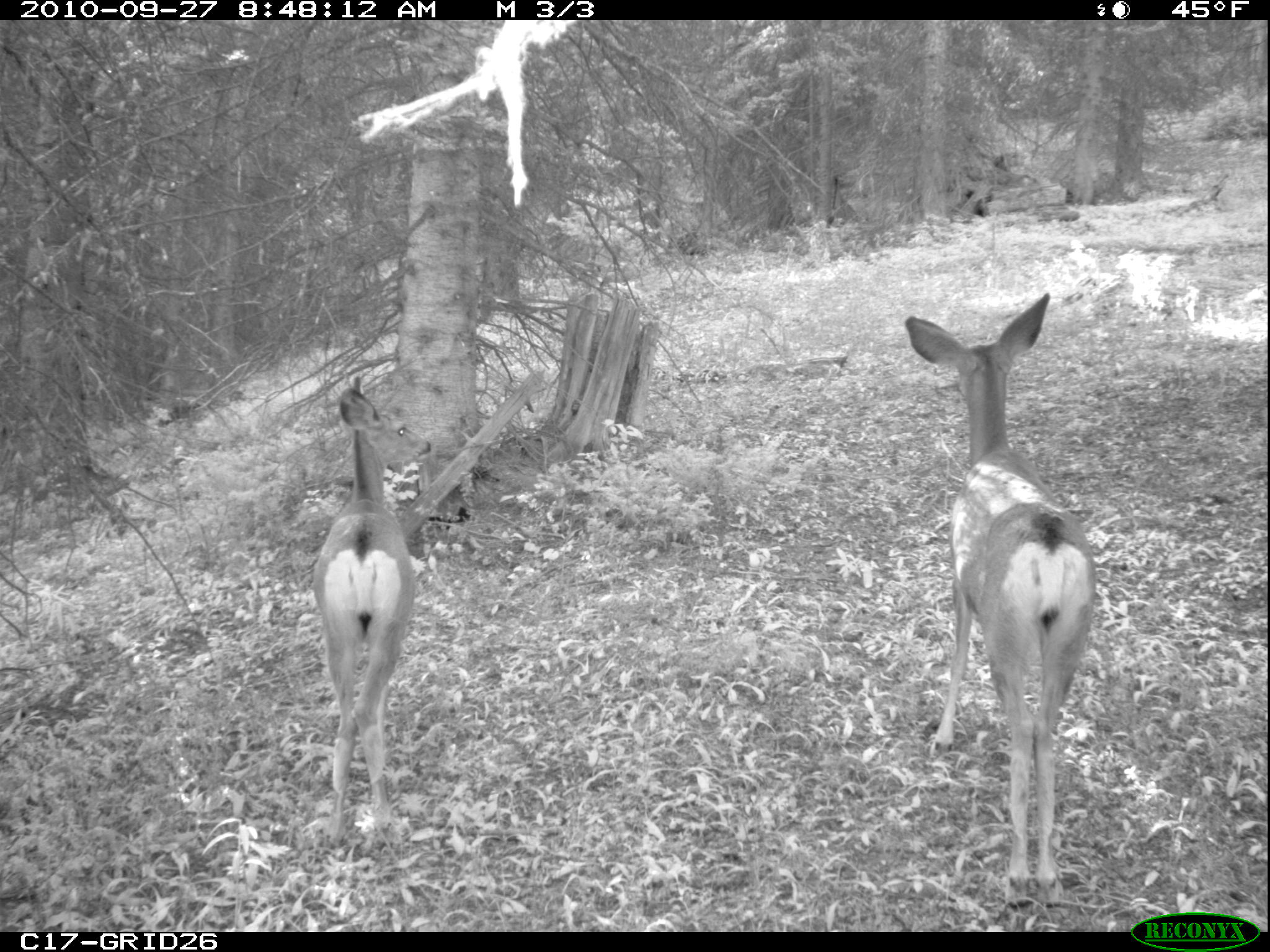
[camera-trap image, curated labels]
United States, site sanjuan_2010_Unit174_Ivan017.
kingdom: Animalia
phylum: Chordata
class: Mammalia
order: Artiodactyla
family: Cervidae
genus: Odocoileus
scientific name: Odocoileus hemionus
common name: mule deer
Odocoileus hemionus (mule deer).